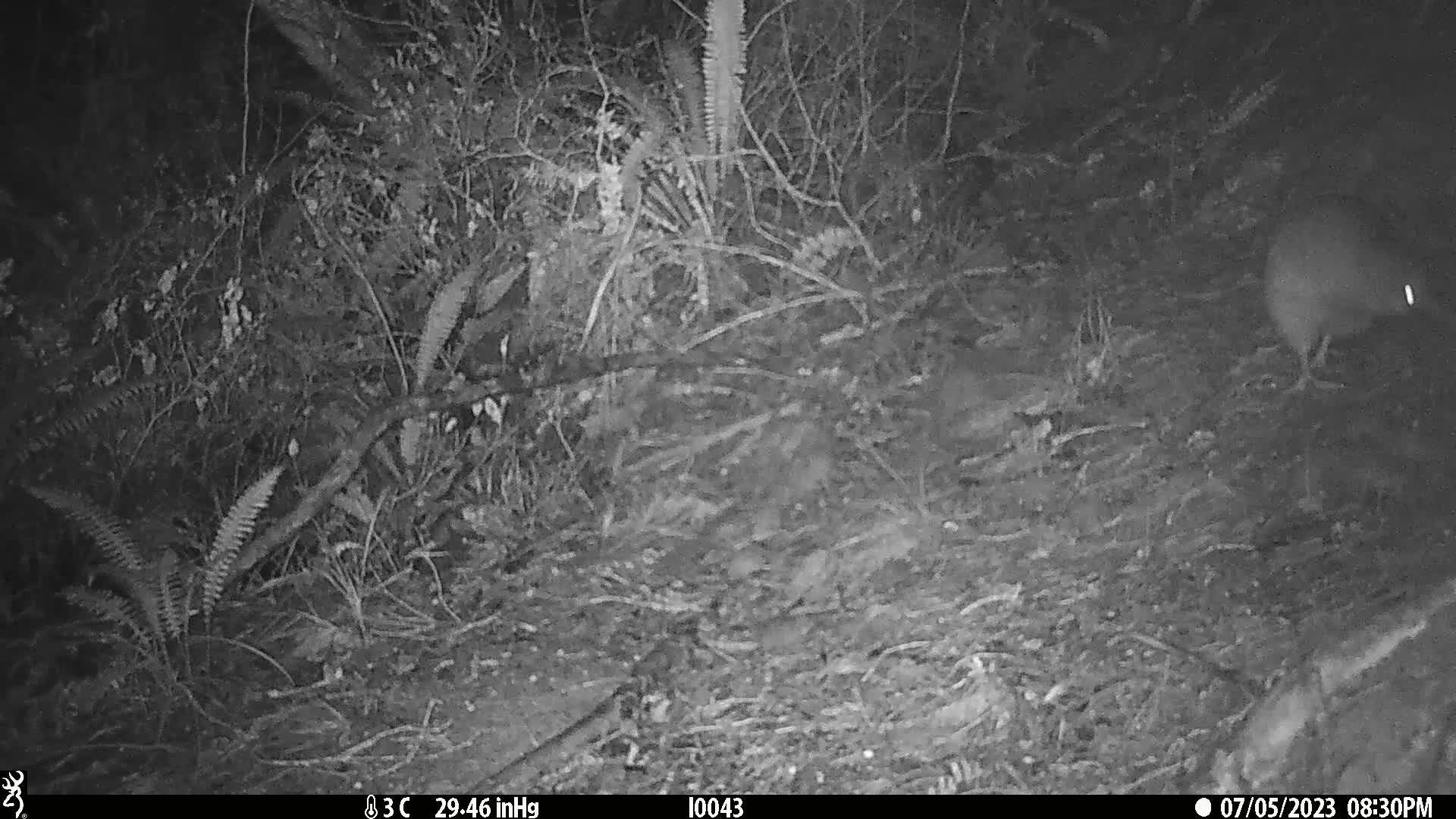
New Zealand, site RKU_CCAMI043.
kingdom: Animalia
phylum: Chordata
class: Aves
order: Apterygiformes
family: Apterygidae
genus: Apteryx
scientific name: Apteryx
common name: kiwi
Kiwi (Apteryx).